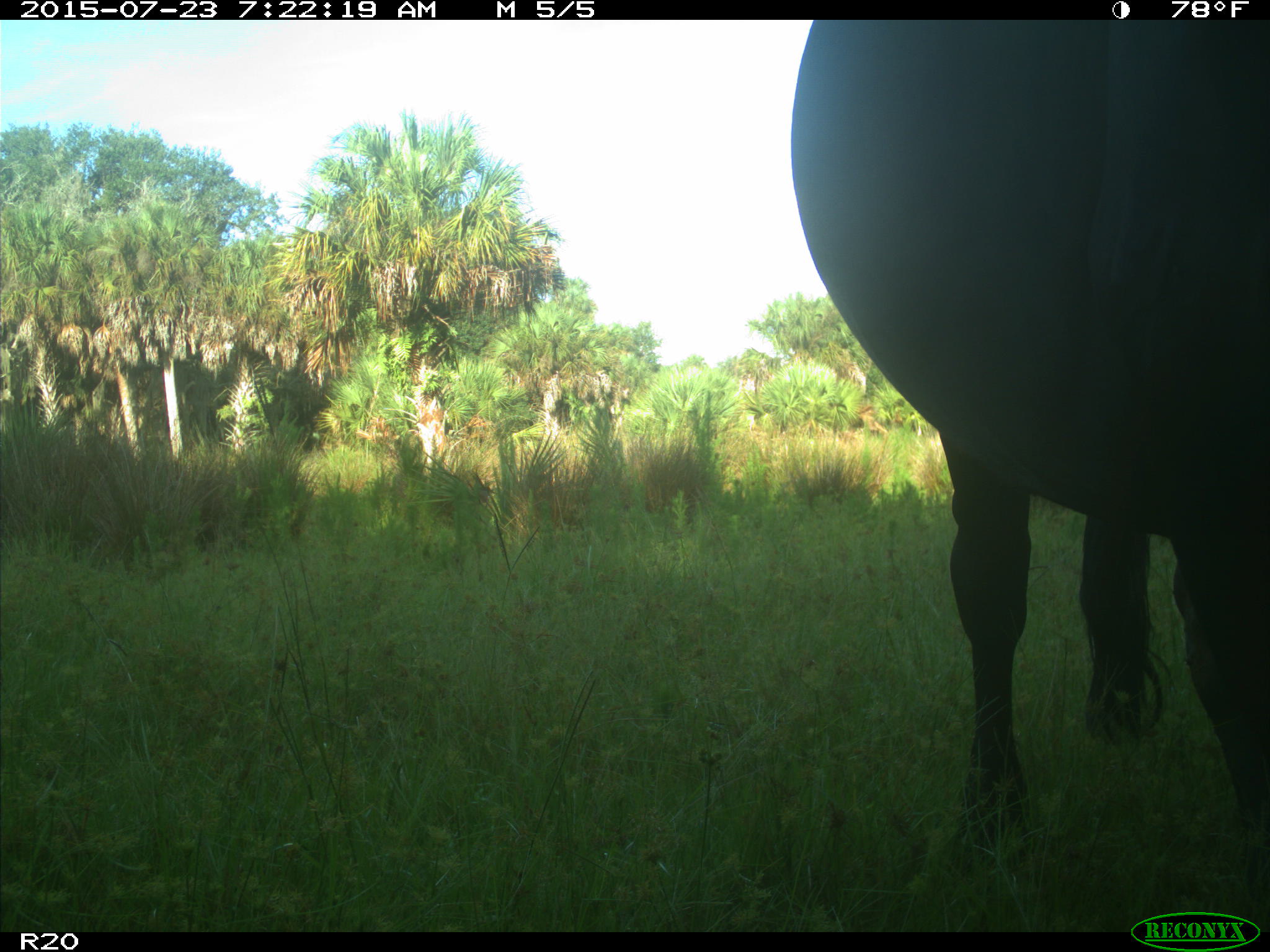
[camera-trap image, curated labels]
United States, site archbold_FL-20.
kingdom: Animalia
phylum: Chordata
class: Mammalia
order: Artiodactyla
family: Bovidae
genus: Bos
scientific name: Bos taurus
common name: domestic cow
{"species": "Bos taurus (domestic cow)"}